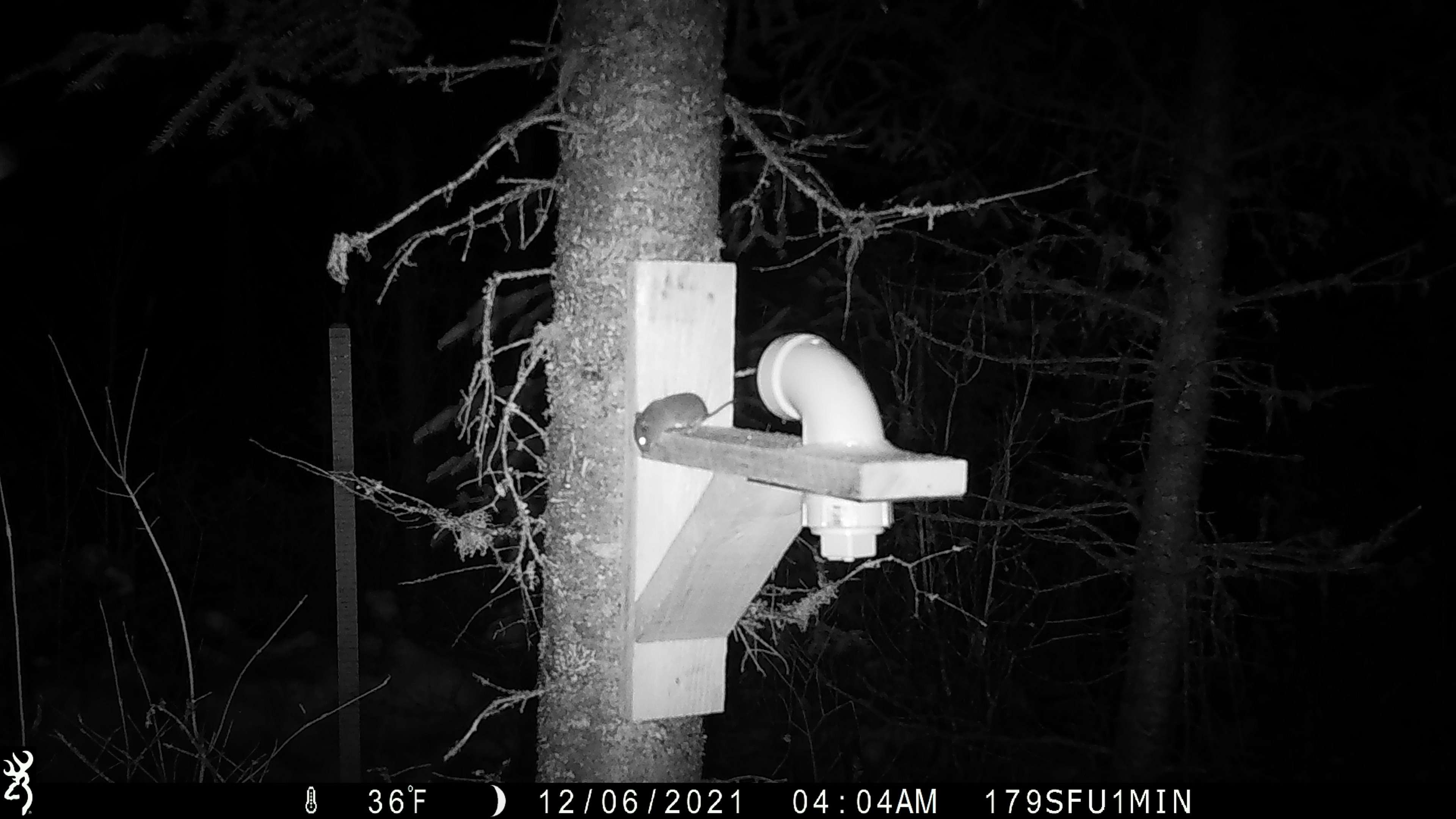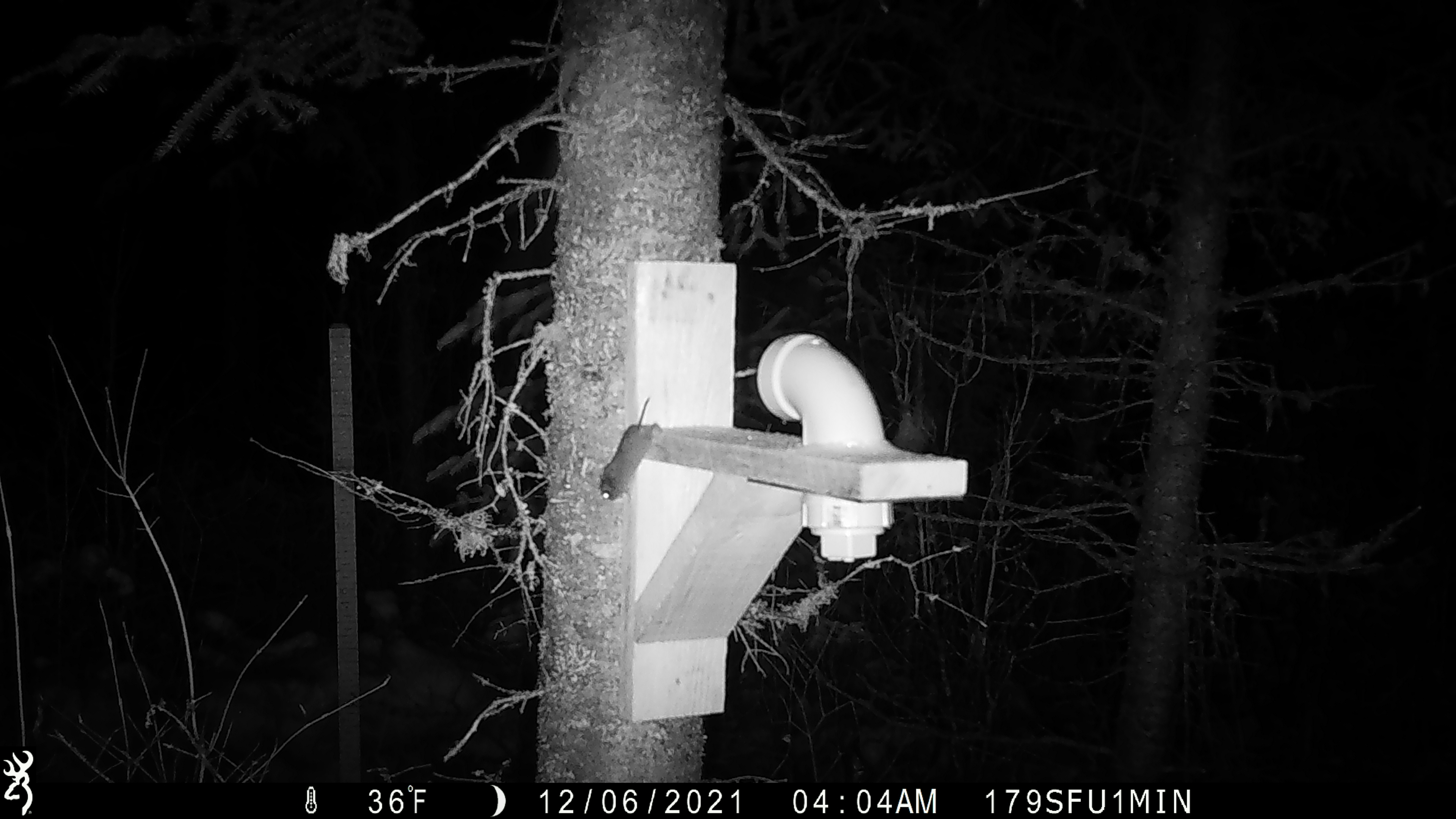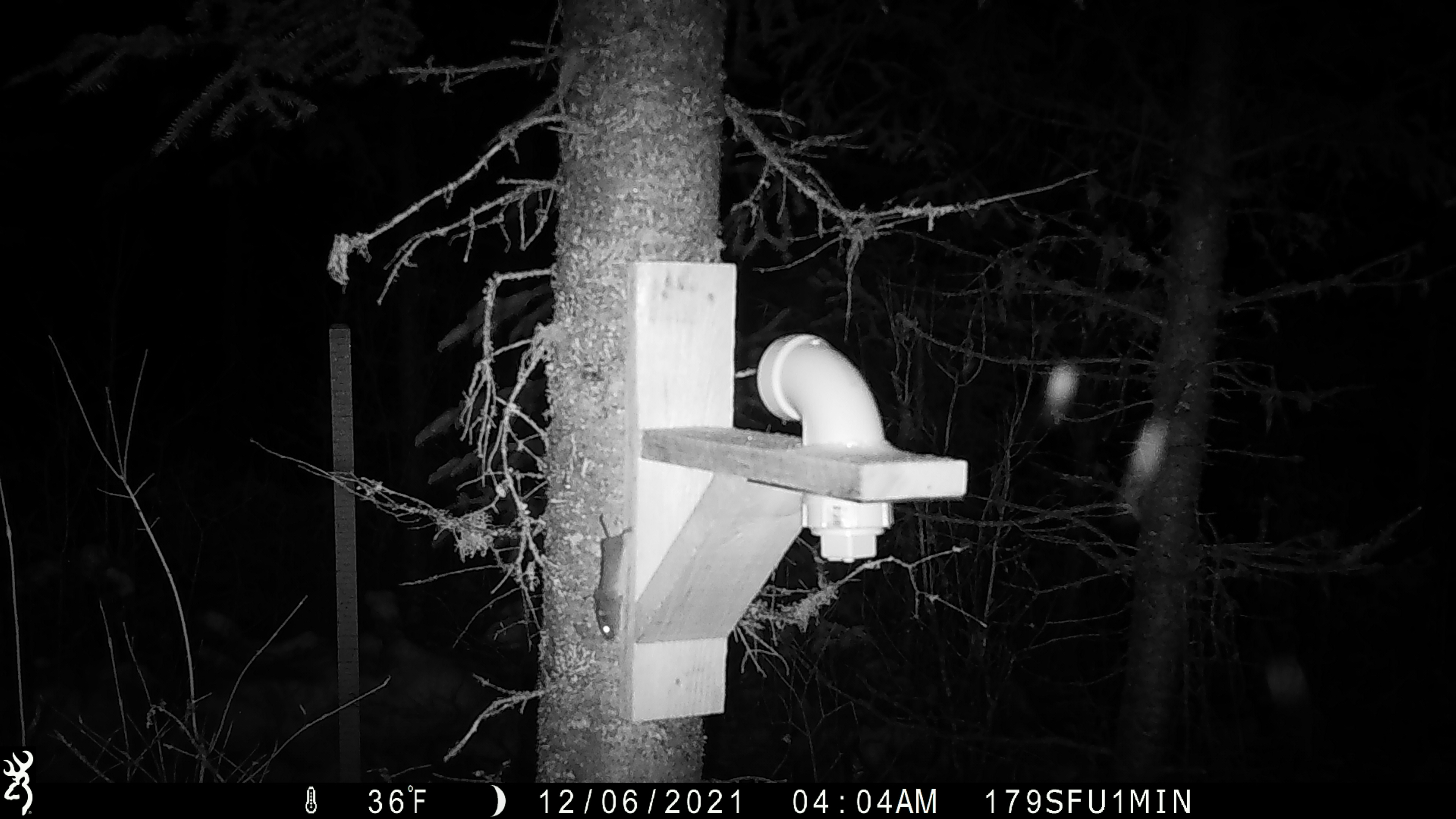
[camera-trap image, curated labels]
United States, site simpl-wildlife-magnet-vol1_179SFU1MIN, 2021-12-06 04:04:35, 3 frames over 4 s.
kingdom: Animalia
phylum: Chordata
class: Mammalia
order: Rodentia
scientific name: Rodentia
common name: mouse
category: mouse sp.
Mouse sp. (mouse) (Rodentia).